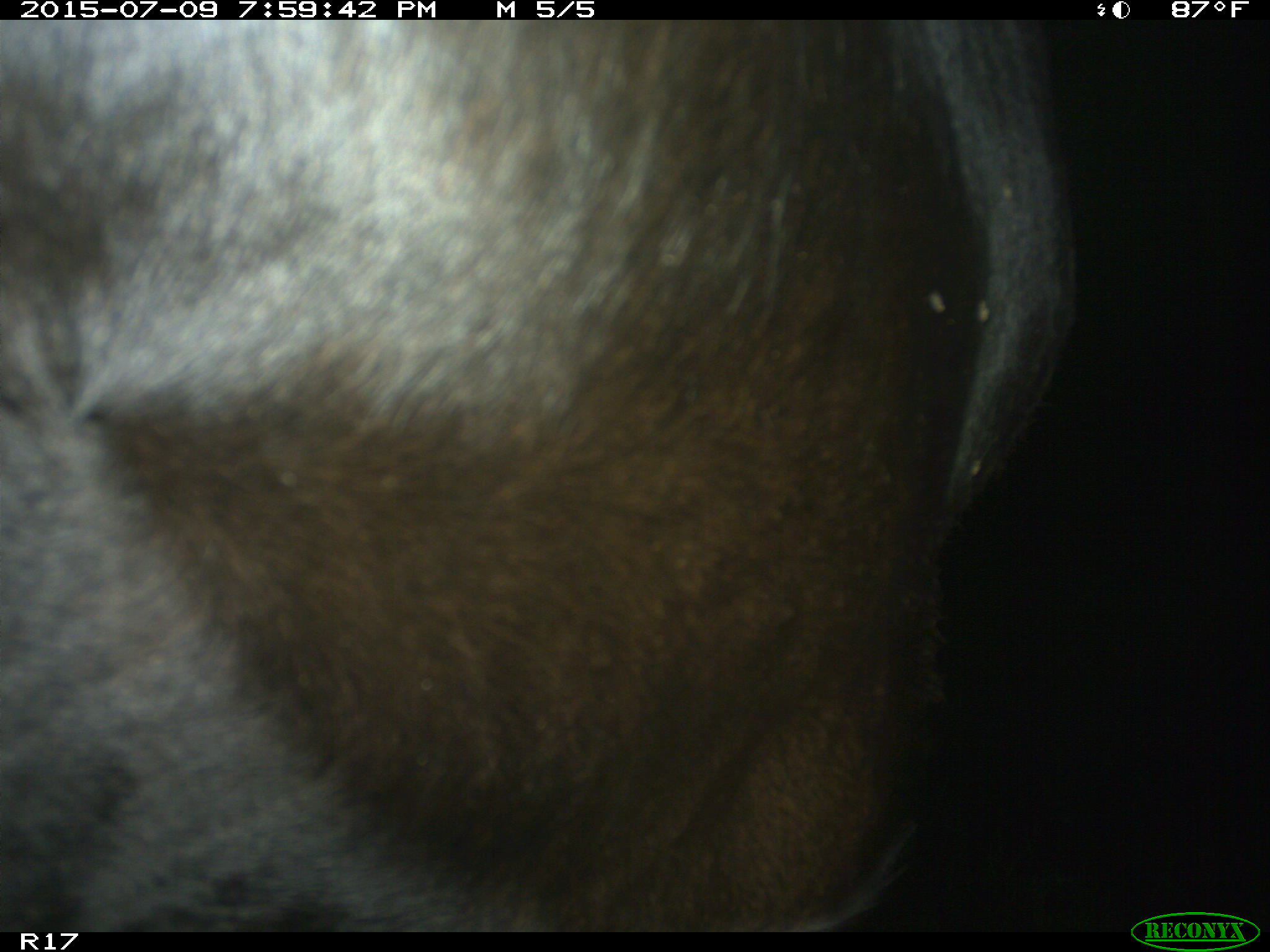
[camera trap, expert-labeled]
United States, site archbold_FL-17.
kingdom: Animalia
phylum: Chordata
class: Mammalia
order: Artiodactyla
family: Bovidae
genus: Bos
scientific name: Bos taurus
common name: domestic cow